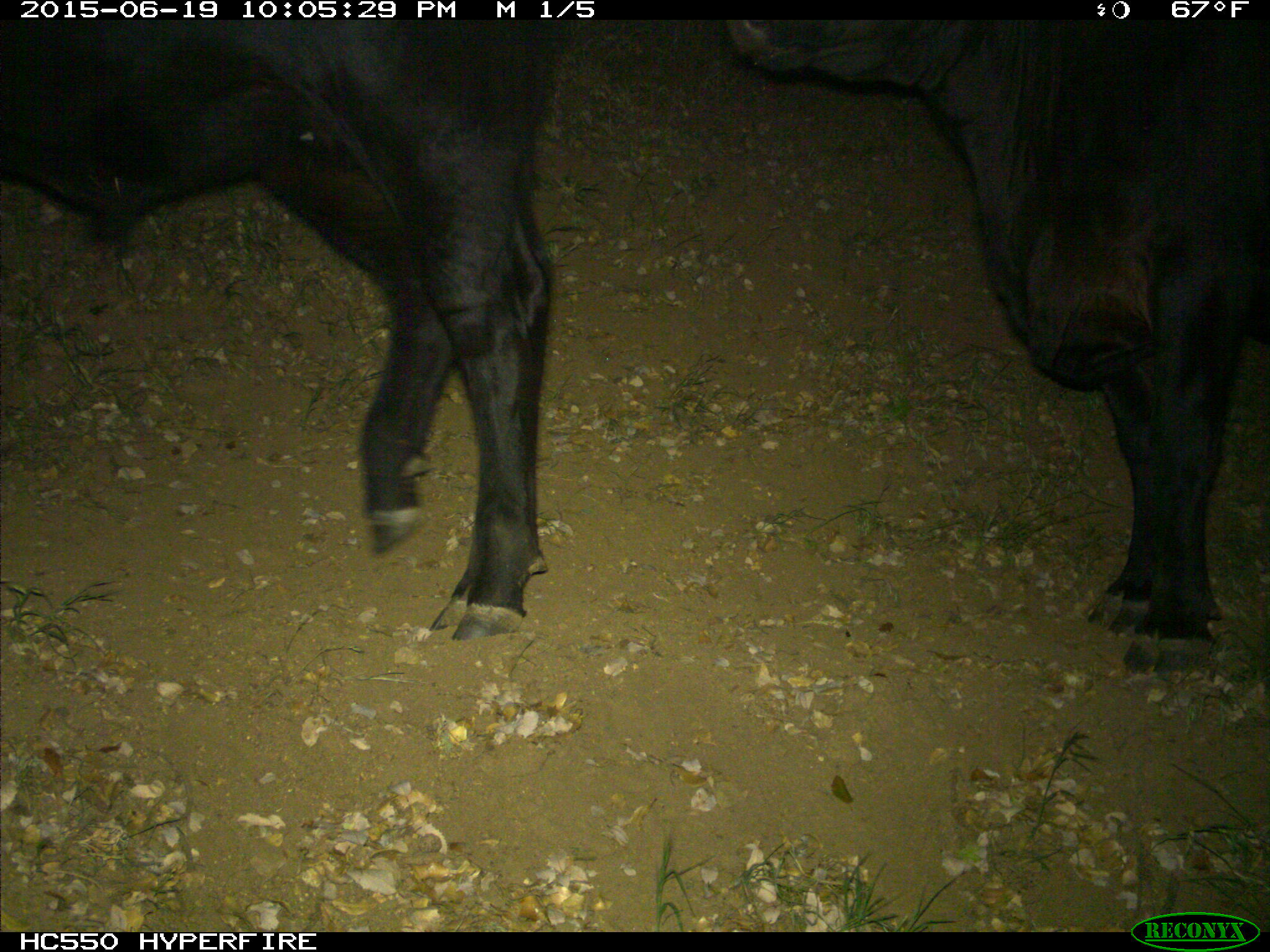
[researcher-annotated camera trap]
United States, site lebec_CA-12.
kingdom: Animalia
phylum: Chordata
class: Mammalia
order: Artiodactyla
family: Bovidae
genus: Bos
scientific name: Bos taurus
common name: domestic cow